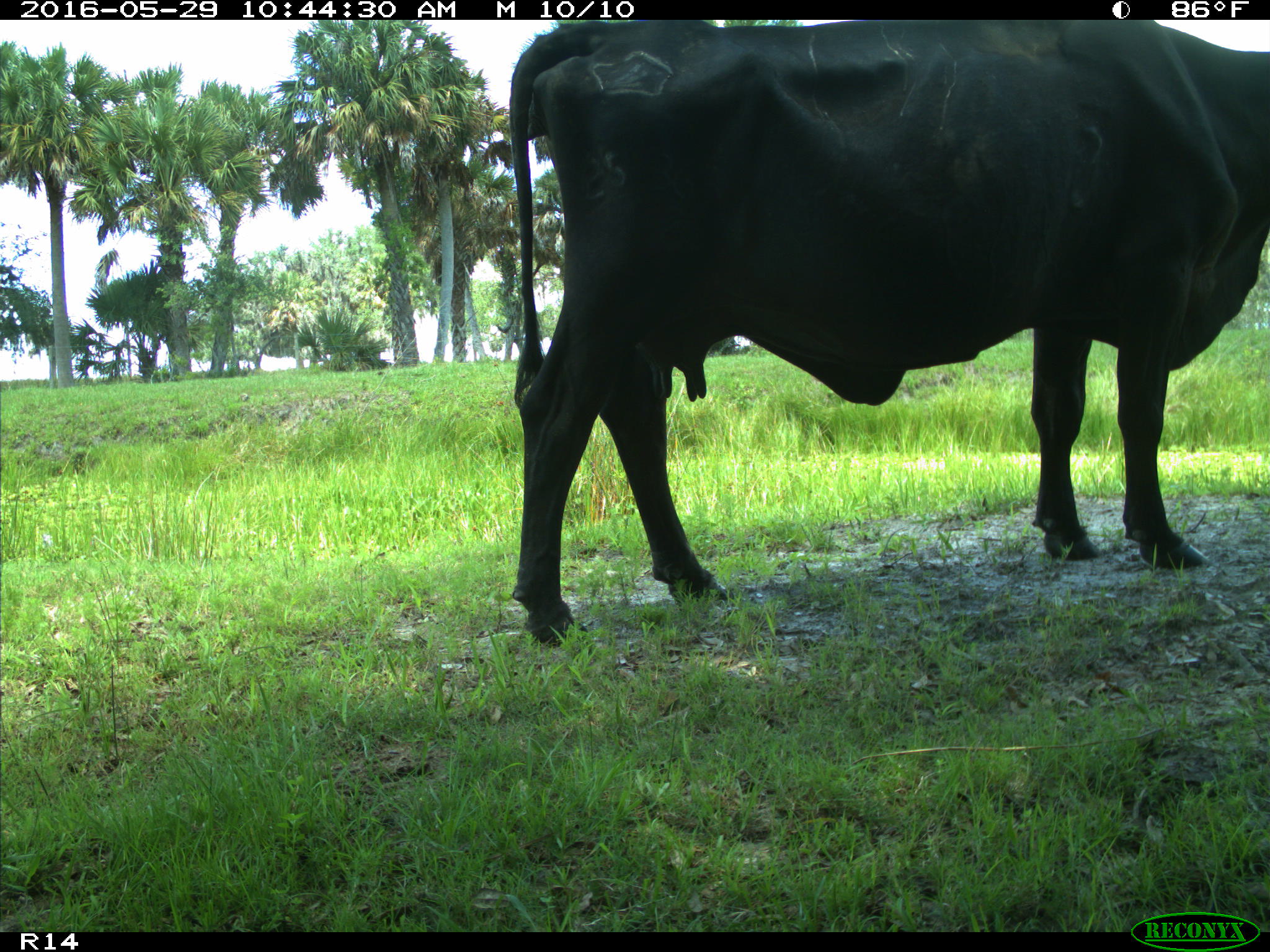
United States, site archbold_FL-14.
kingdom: Animalia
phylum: Chordata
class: Mammalia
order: Artiodactyla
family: Bovidae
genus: Bos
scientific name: Bos taurus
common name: domestic cow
Bos taurus (domestic cow).